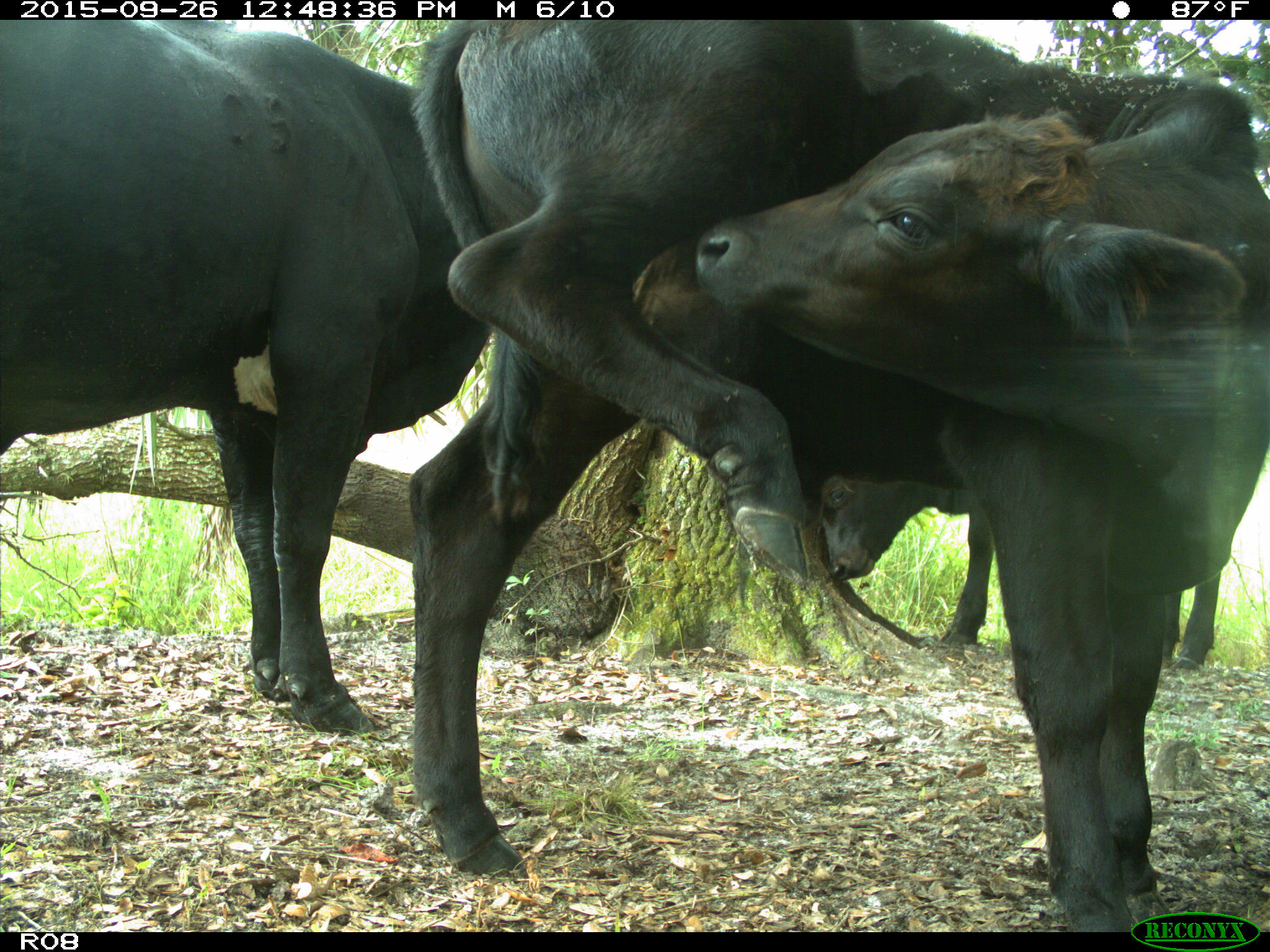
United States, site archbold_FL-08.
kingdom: Animalia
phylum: Chordata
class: Mammalia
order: Artiodactyla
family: Bovidae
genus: Bos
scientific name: Bos taurus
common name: domestic cow